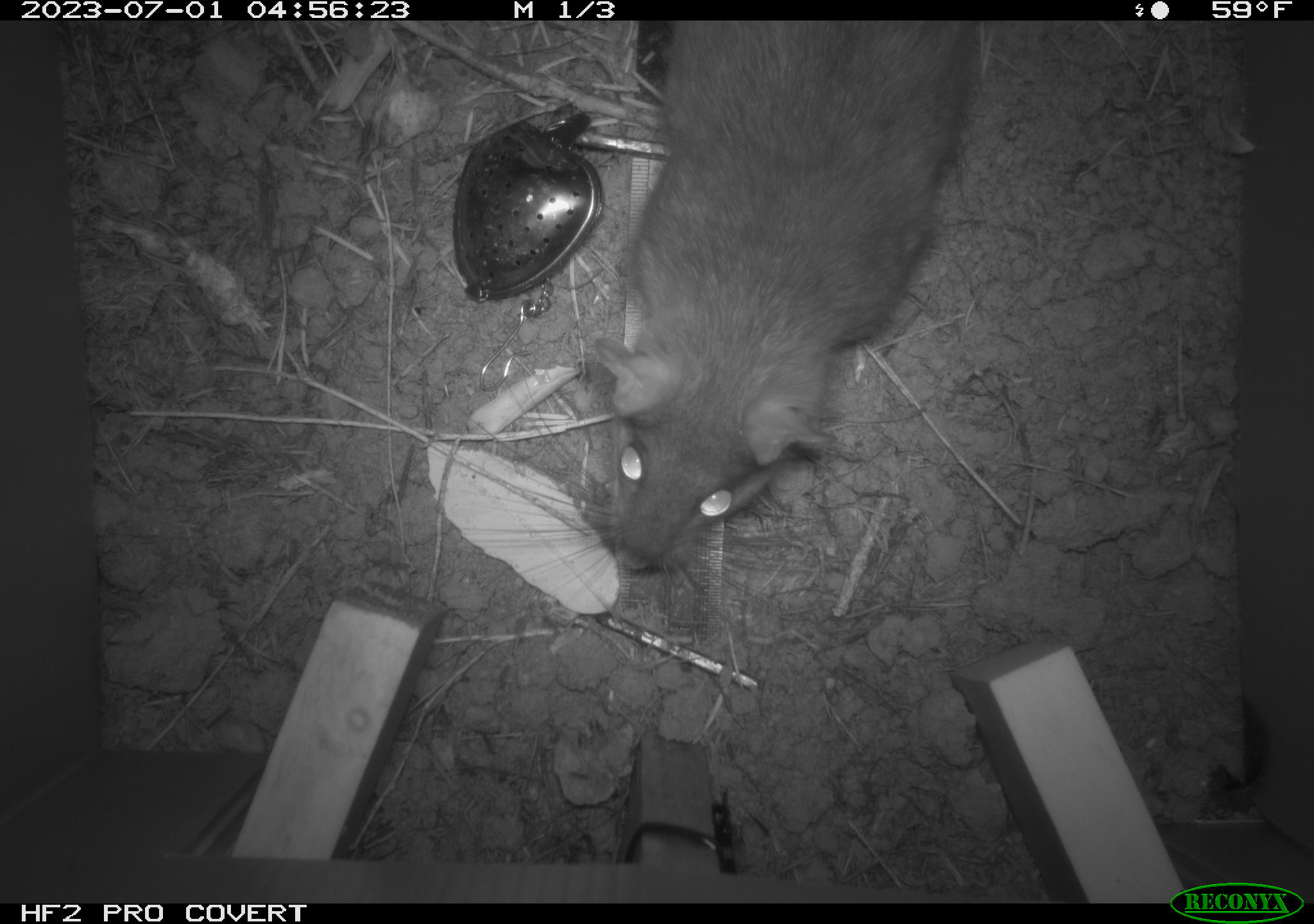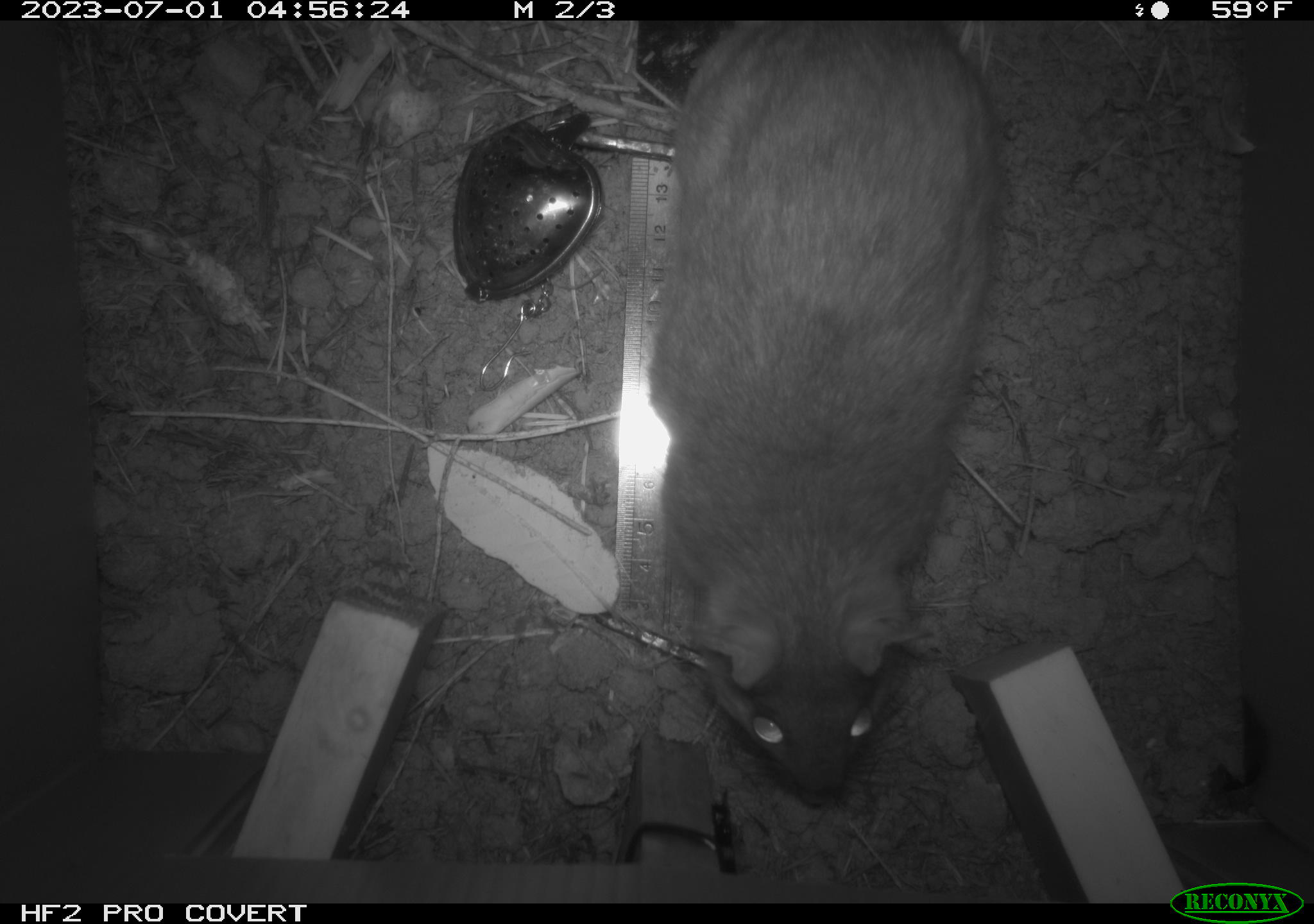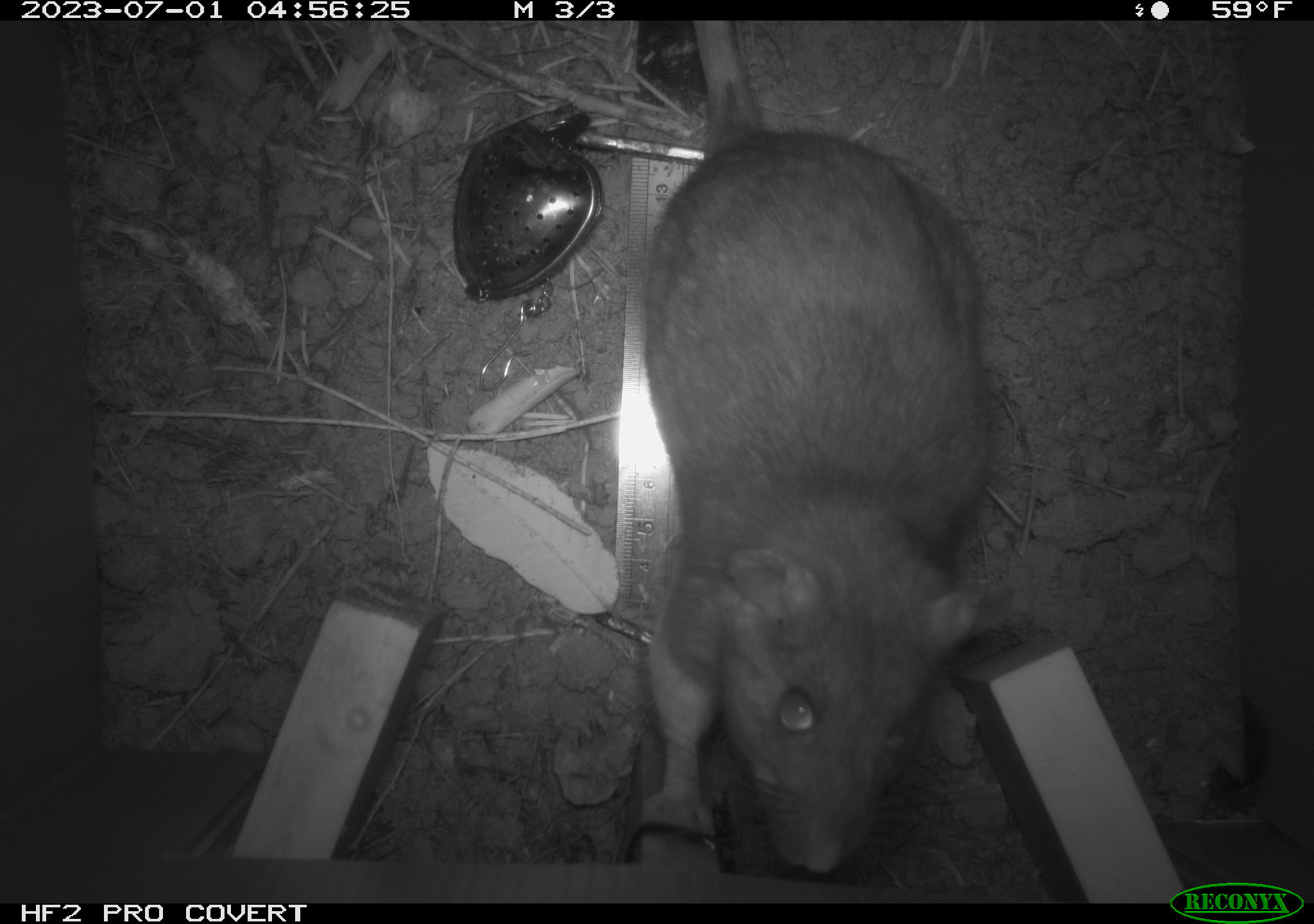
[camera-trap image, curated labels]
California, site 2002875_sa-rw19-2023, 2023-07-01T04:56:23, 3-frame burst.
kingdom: Animalia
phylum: Chordata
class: Mammalia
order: Rodentia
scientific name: Rodentia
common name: mouse species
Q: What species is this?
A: Mouse species (Rodentia).